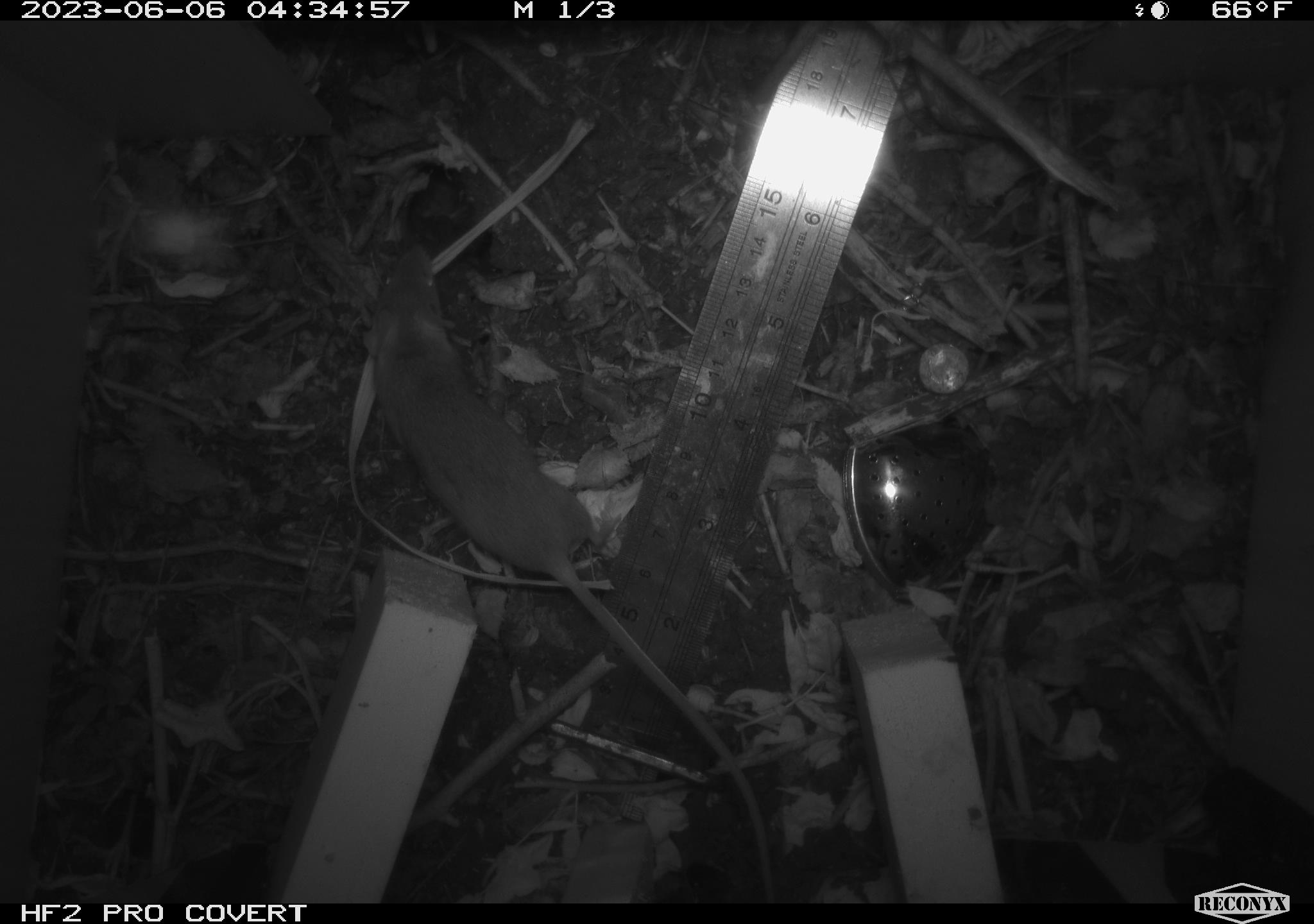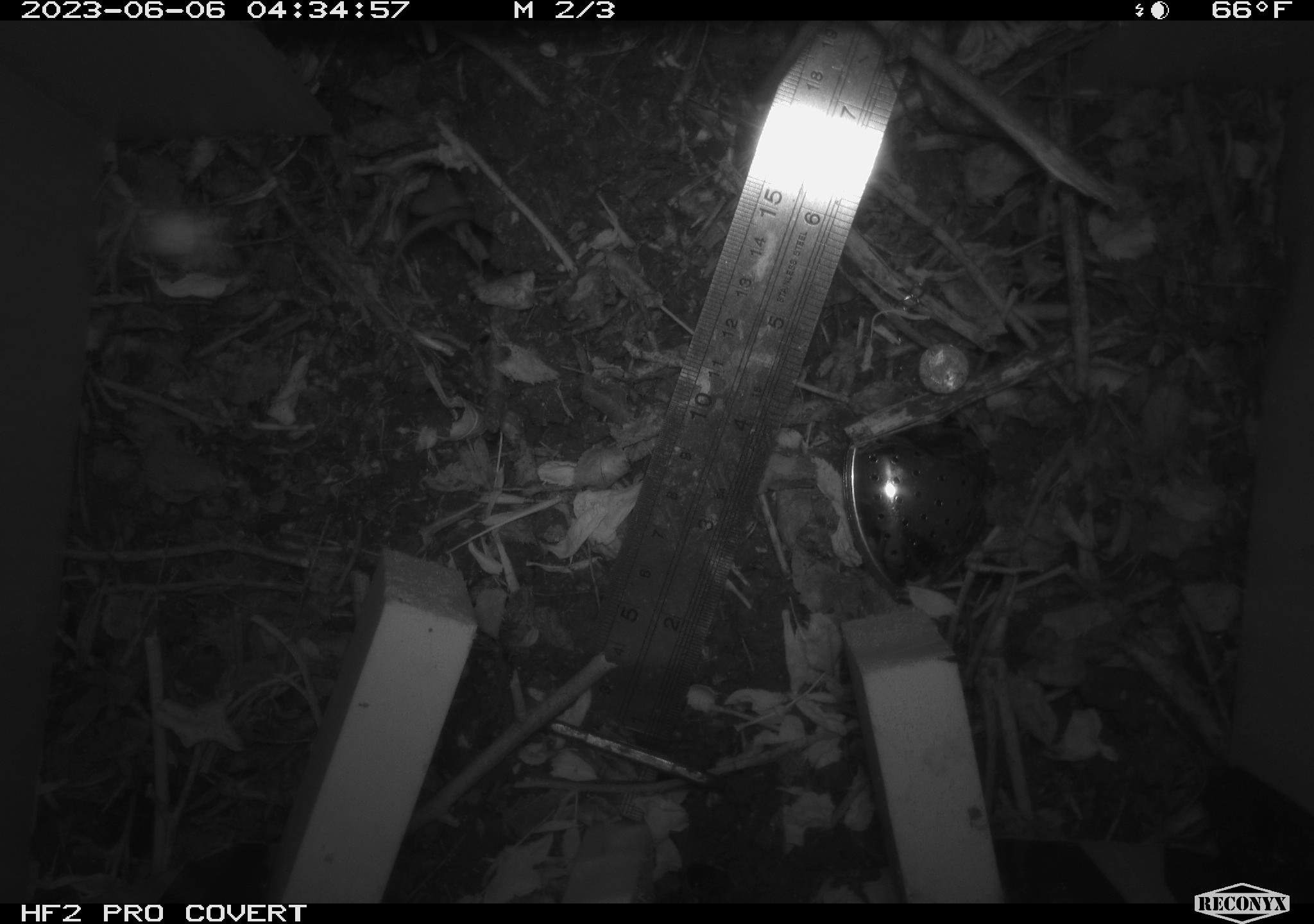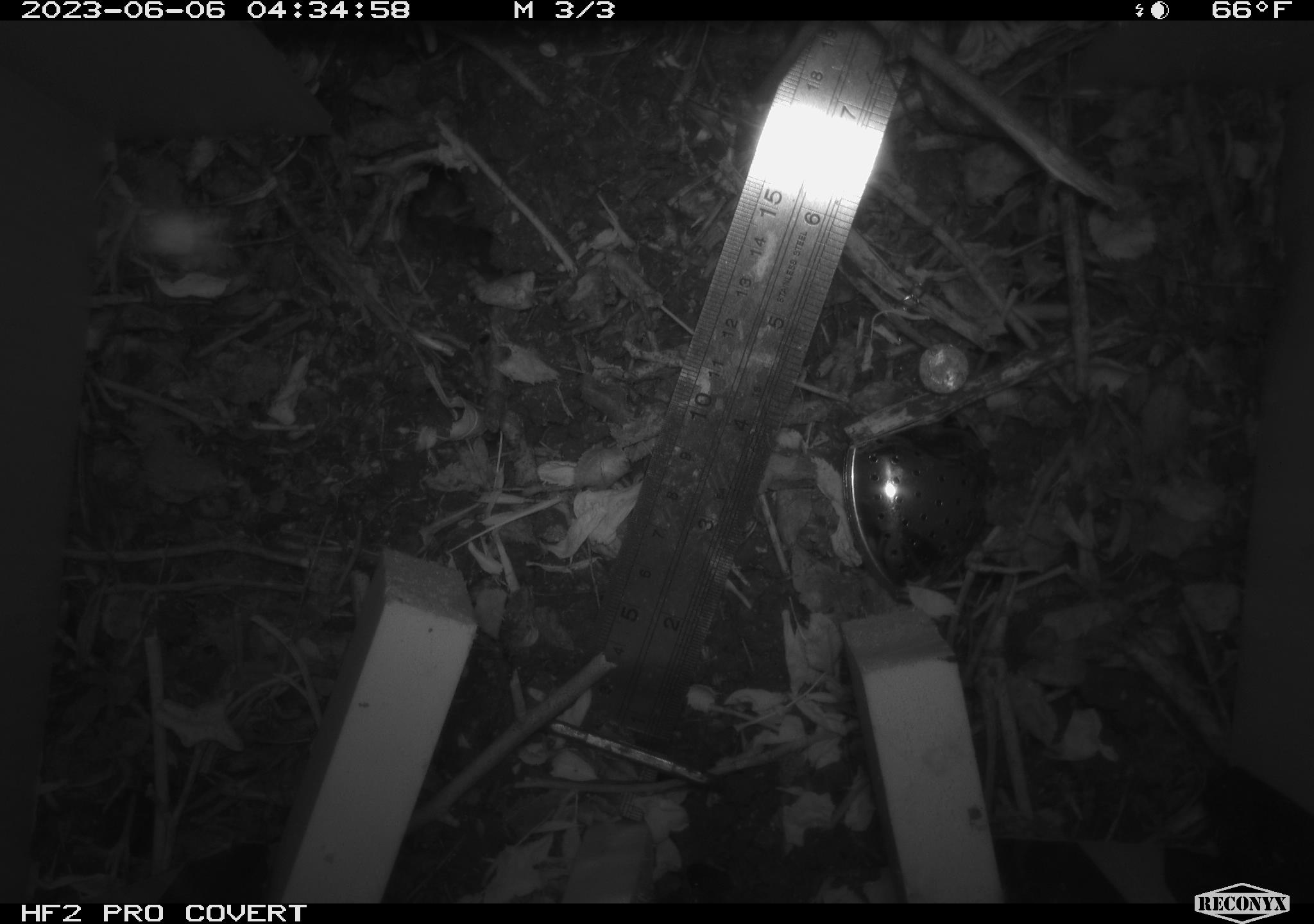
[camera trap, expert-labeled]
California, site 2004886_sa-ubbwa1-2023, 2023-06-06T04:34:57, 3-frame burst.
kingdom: Animalia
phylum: Chordata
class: Mammalia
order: Rodentia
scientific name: Rodentia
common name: rodent